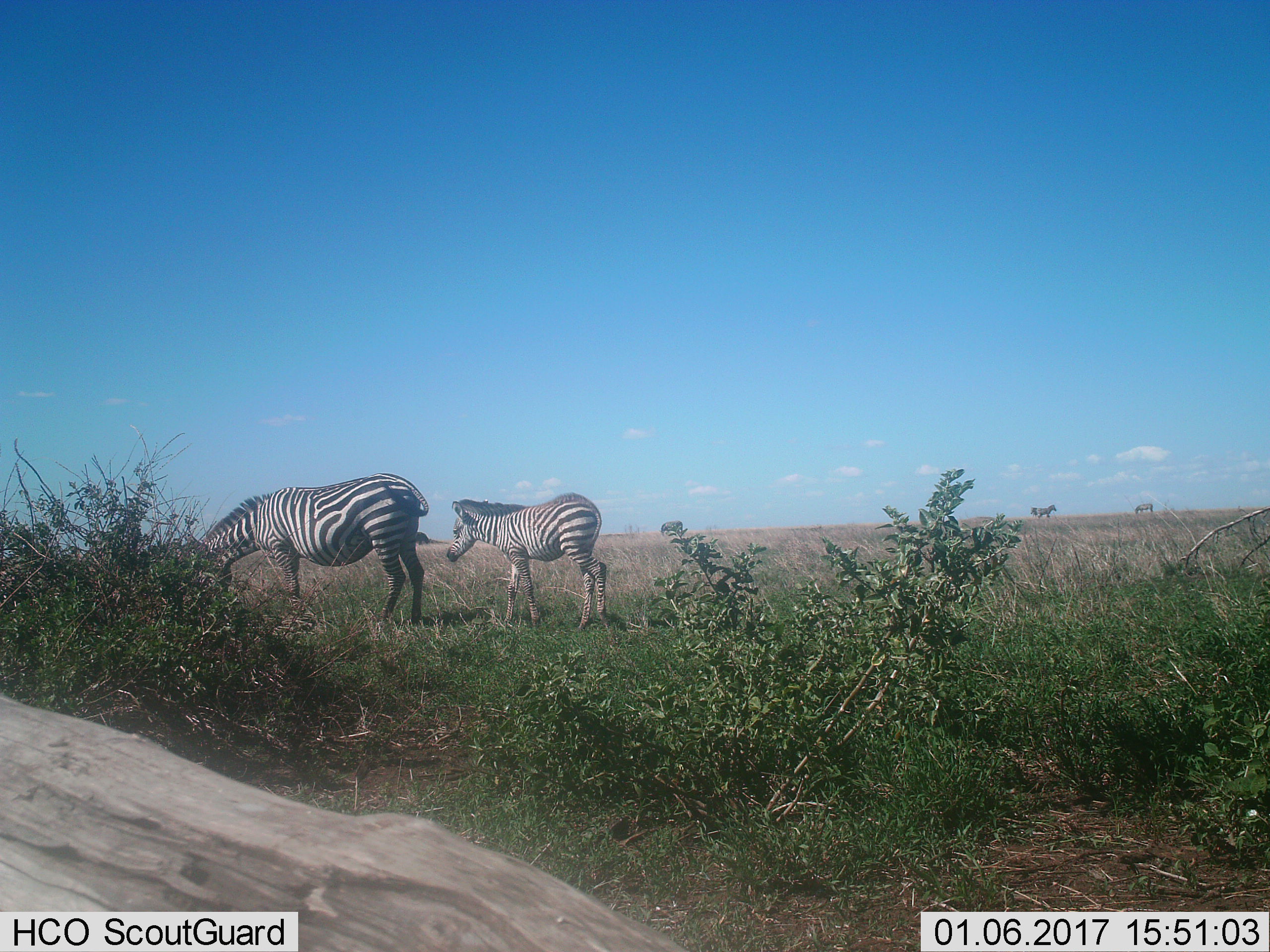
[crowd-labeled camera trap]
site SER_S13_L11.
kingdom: Animalia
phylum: Chordata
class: Mammalia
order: Perissodactyla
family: Equidae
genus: Equus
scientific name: Equus quagga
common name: plains zebra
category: zebraplains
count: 5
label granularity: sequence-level